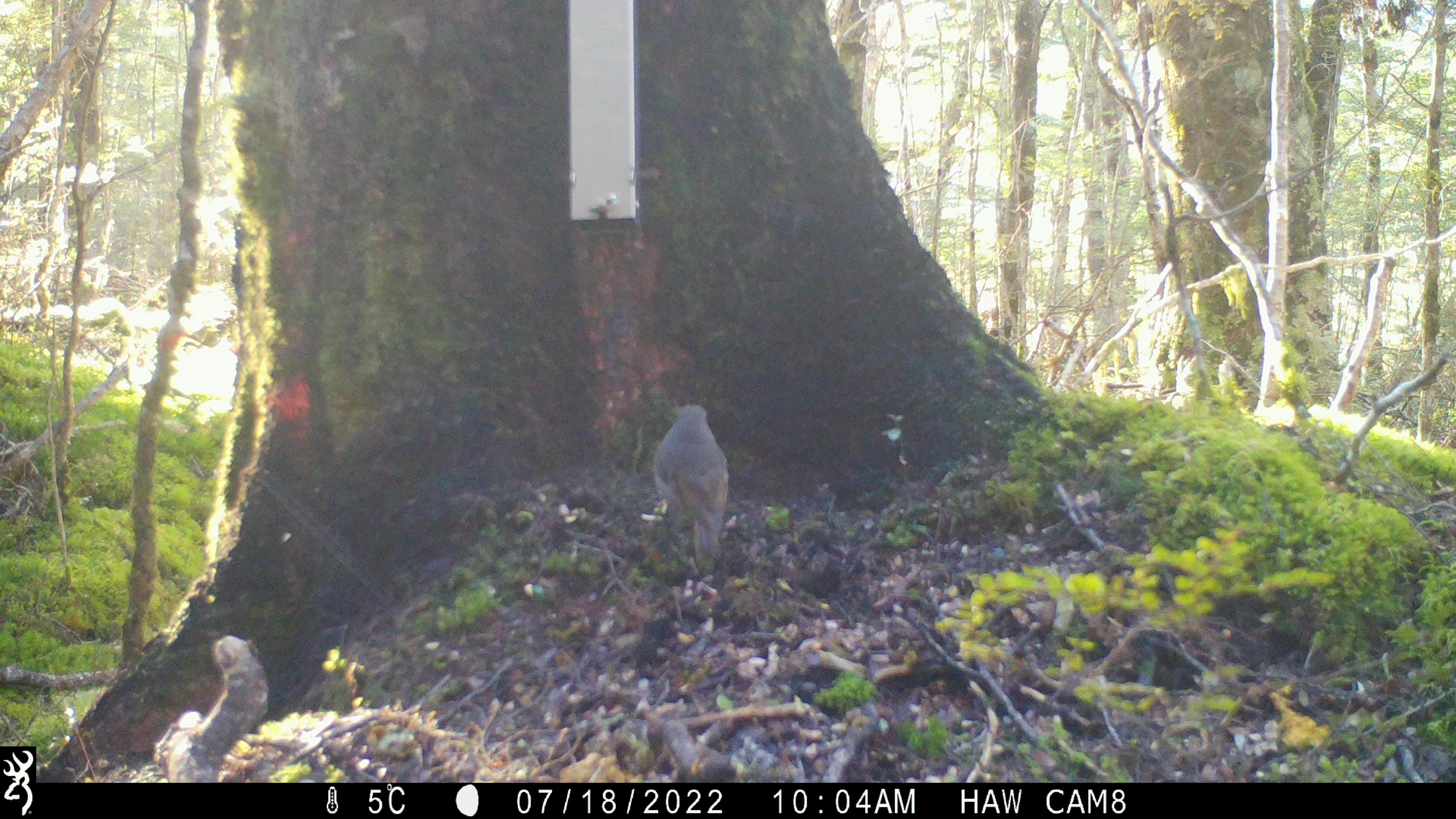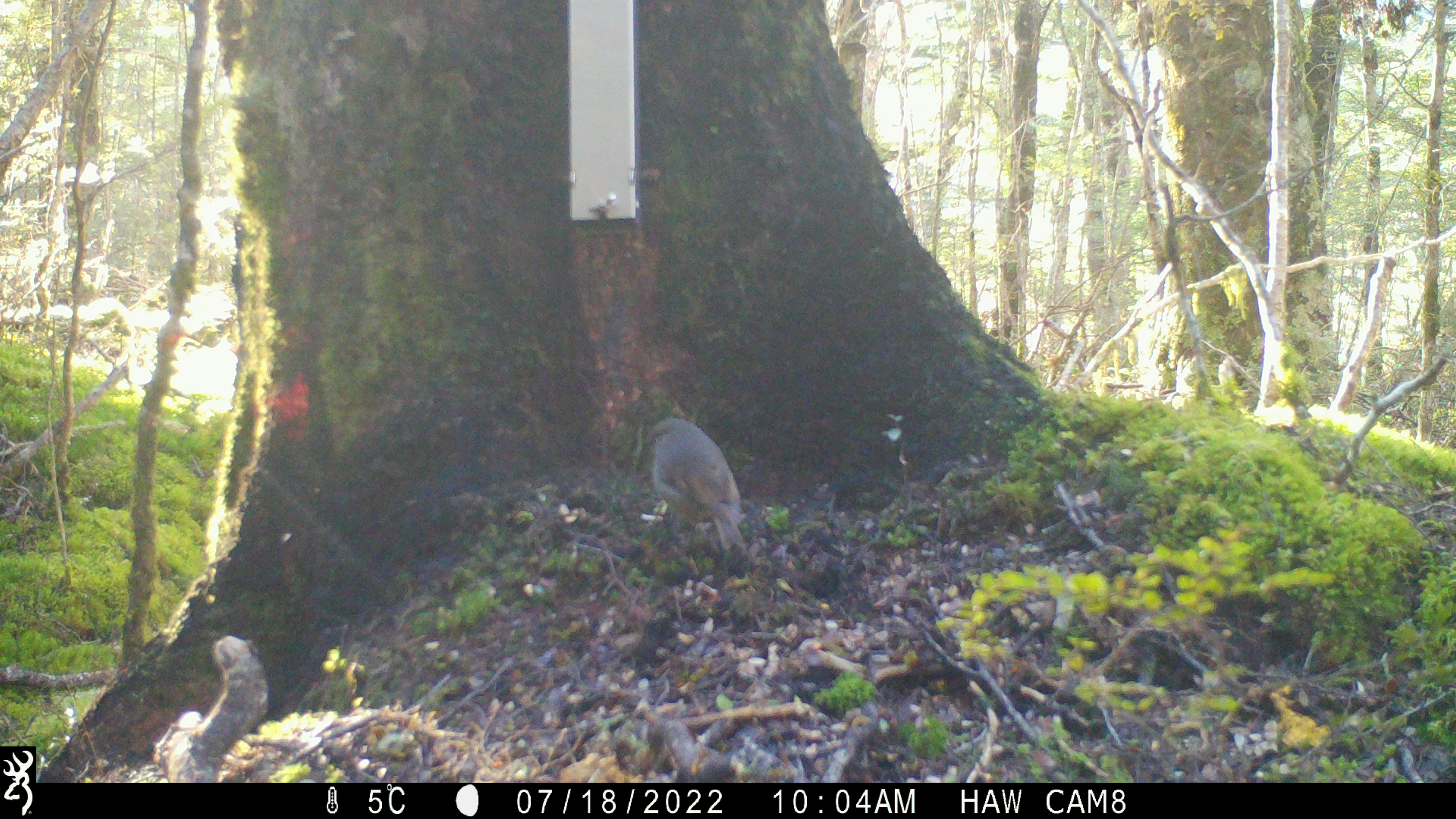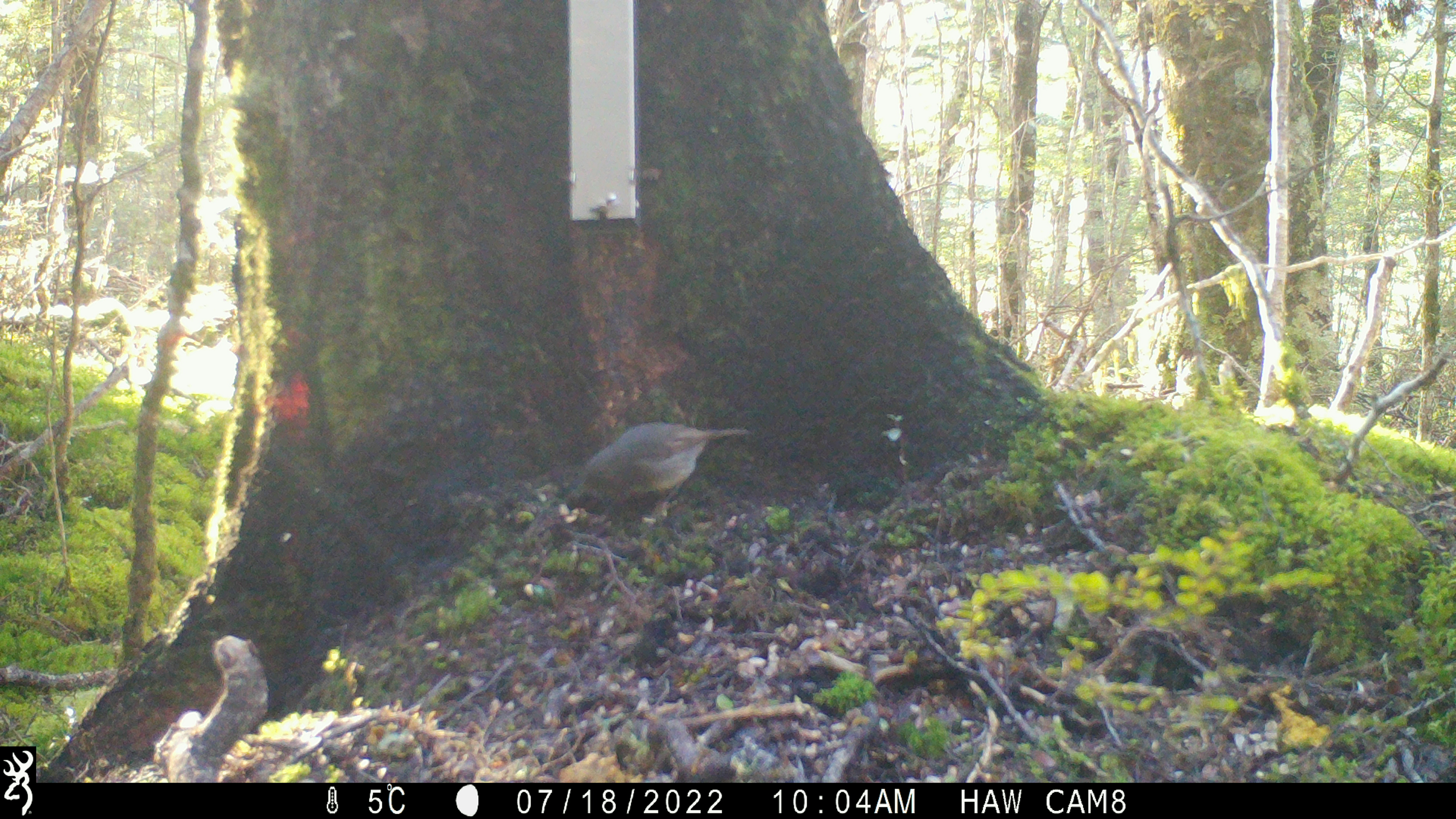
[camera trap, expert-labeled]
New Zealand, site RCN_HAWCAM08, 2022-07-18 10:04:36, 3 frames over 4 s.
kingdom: Animalia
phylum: Chordata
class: Aves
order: Passeriformes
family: Petroicidae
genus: Petroica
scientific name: Petroica australis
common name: new zealand robin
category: robin